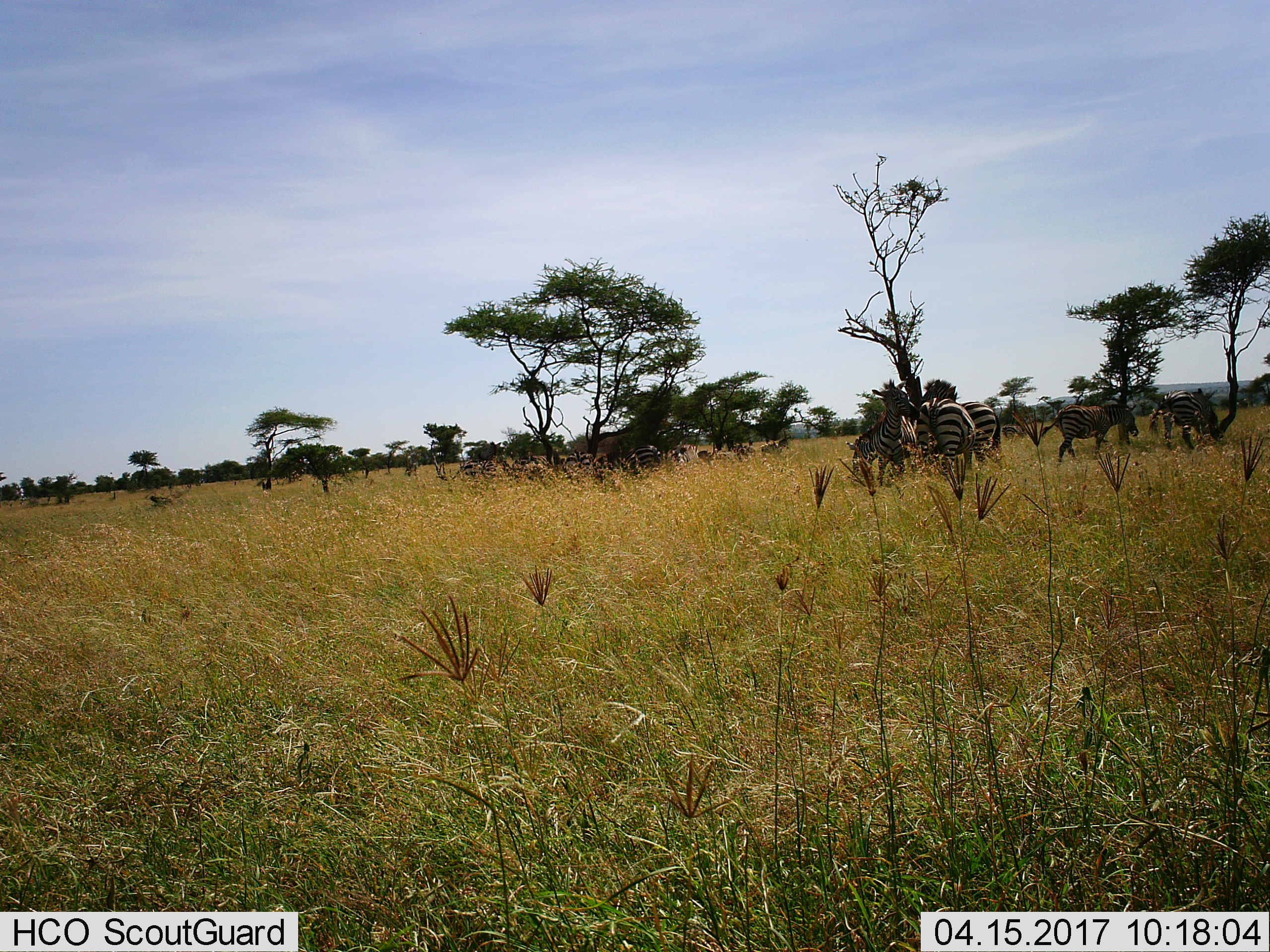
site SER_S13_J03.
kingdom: Animalia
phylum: Chordata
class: Mammalia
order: Perissodactyla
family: Equidae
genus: Equus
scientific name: Equus quagga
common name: plains zebra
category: zebraplains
Zebraplains (plains zebra) (Equus quagga), count 11-50. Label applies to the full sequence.